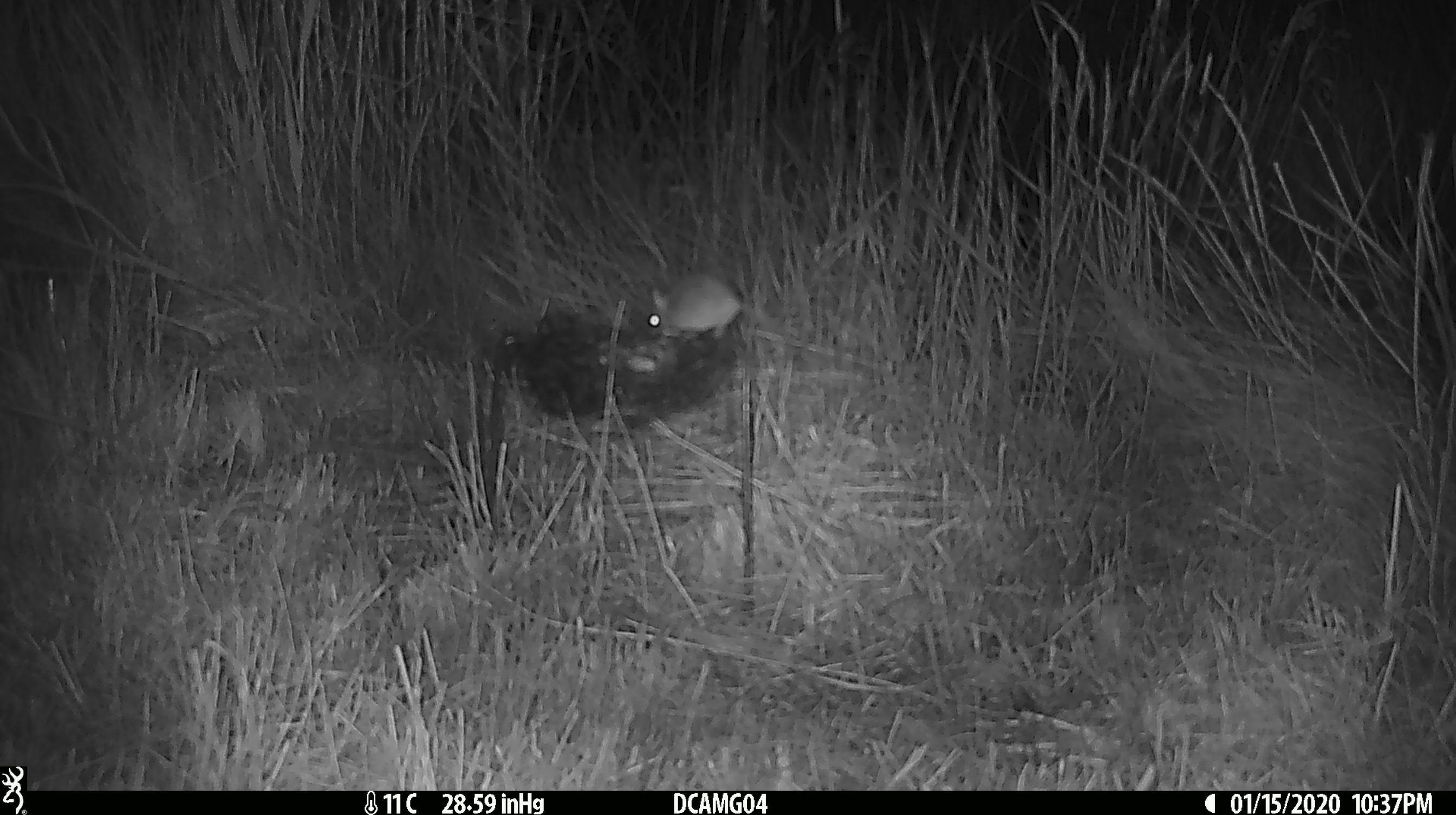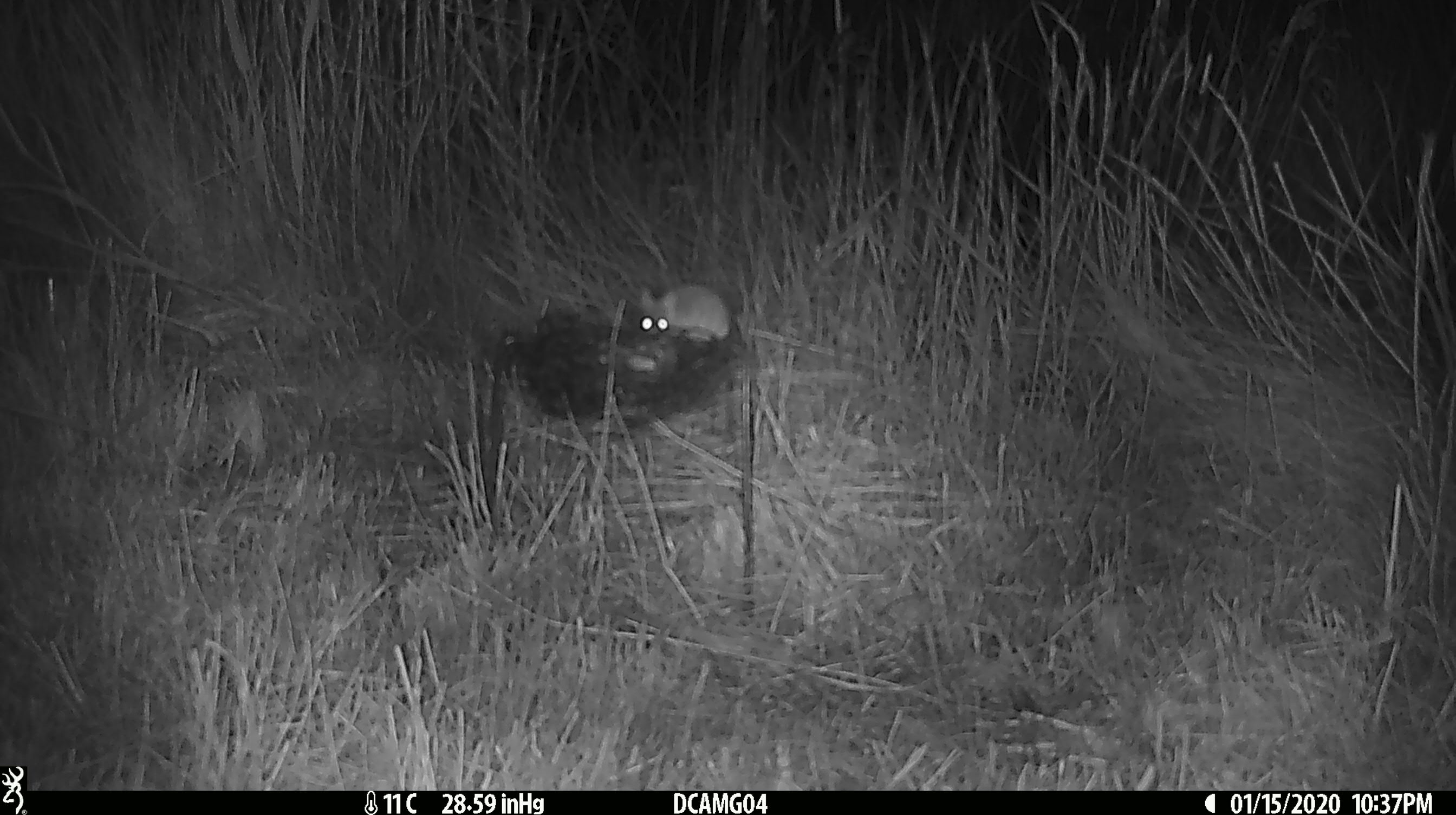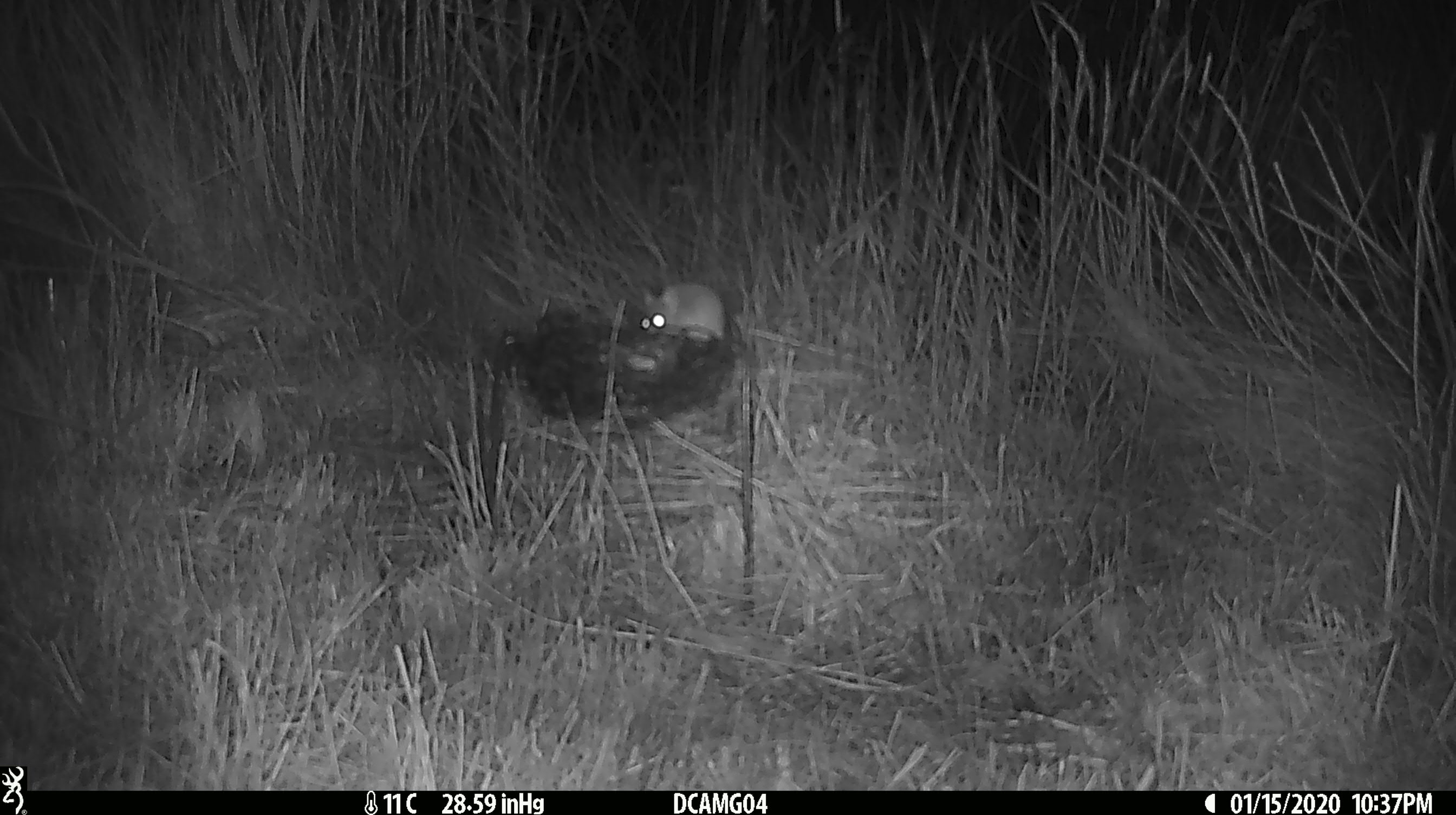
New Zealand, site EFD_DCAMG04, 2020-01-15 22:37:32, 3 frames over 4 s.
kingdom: Animalia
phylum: Chordata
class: Mammalia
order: Rodentia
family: Muridae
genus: Mus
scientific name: Mus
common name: mouse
Mouse (Mus).